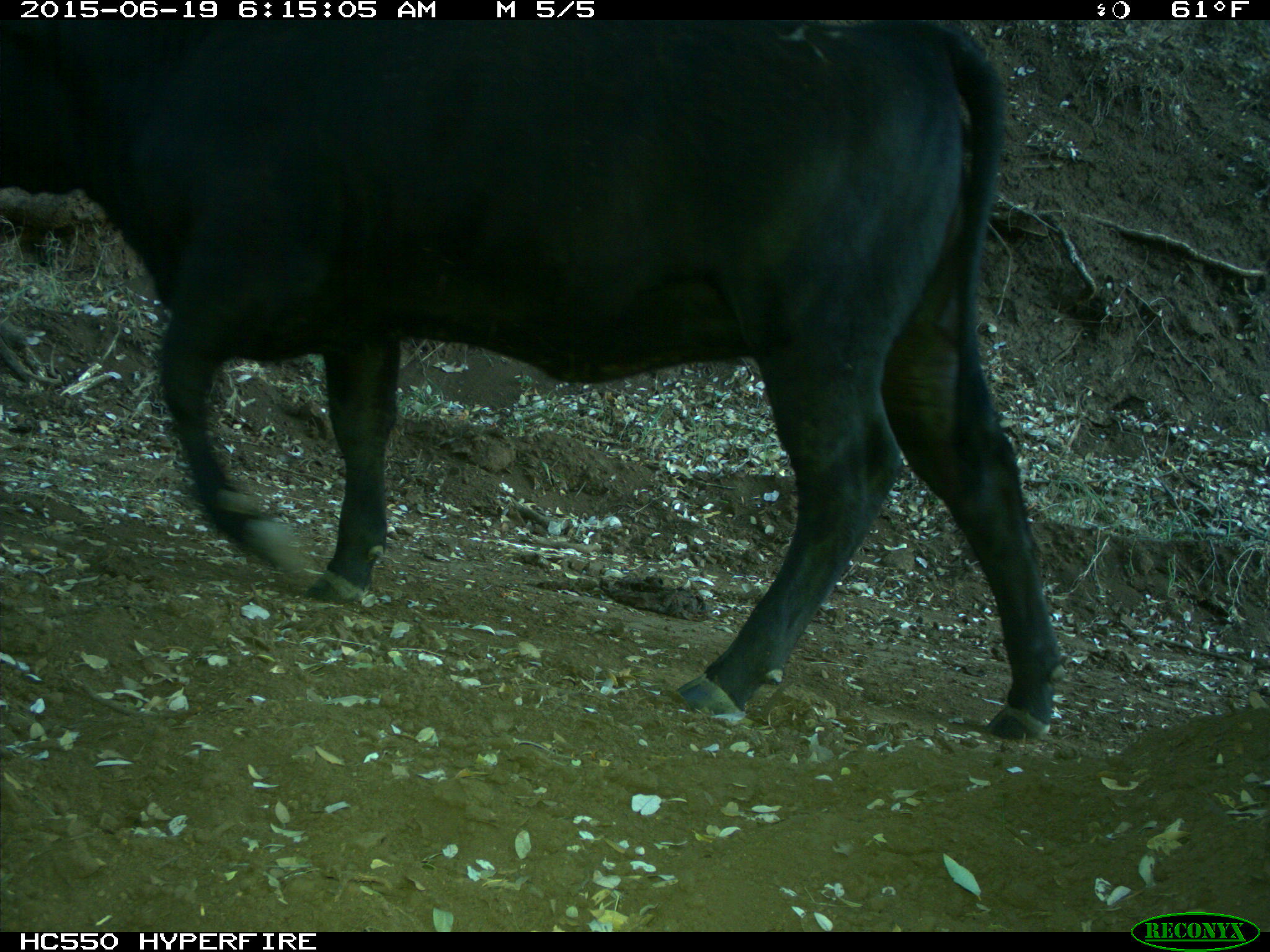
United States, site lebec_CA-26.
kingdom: Animalia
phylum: Chordata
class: Mammalia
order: Artiodactyla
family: Bovidae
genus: Bos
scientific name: Bos taurus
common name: domestic cow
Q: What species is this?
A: Bos taurus (domestic cow).